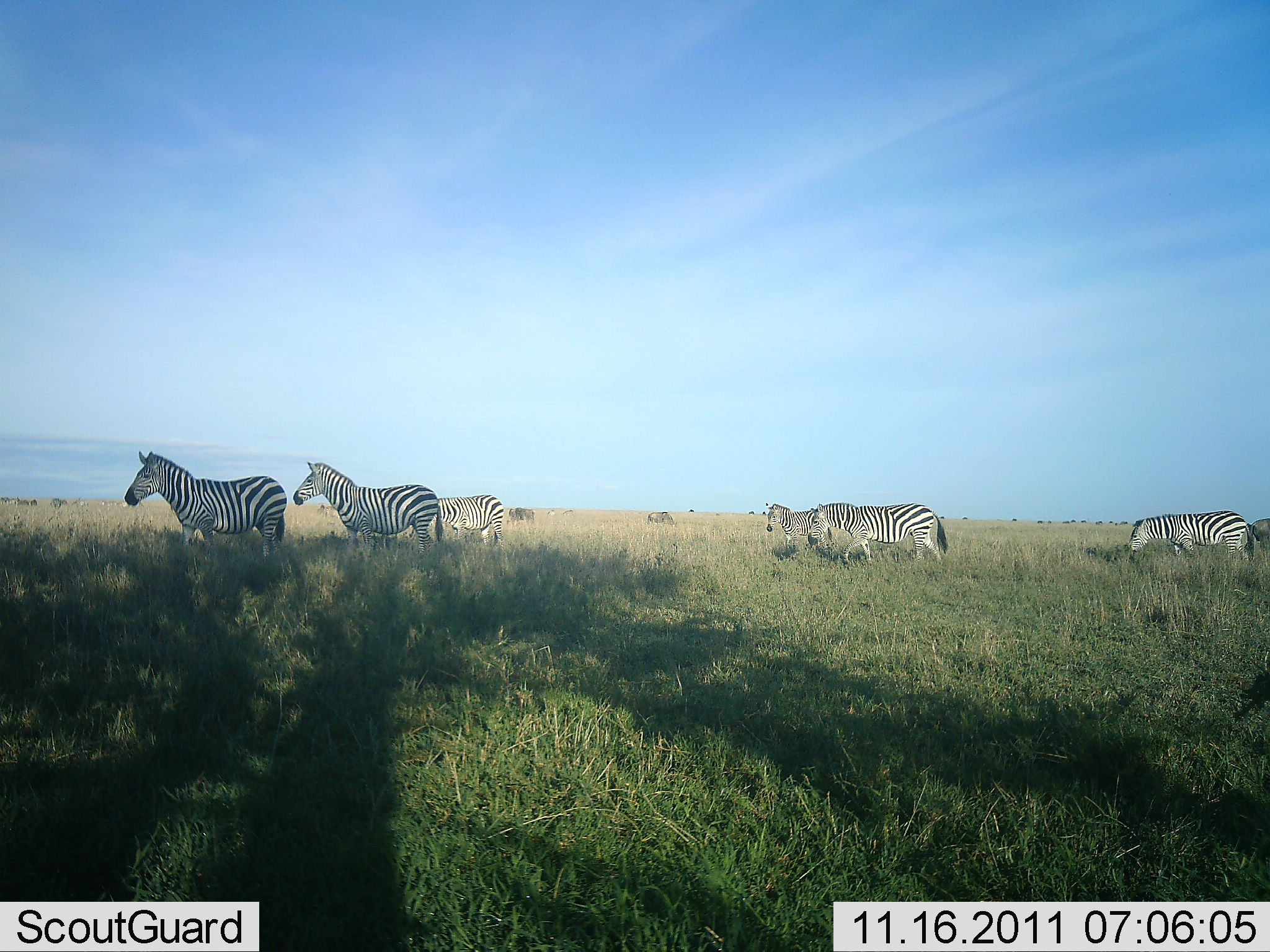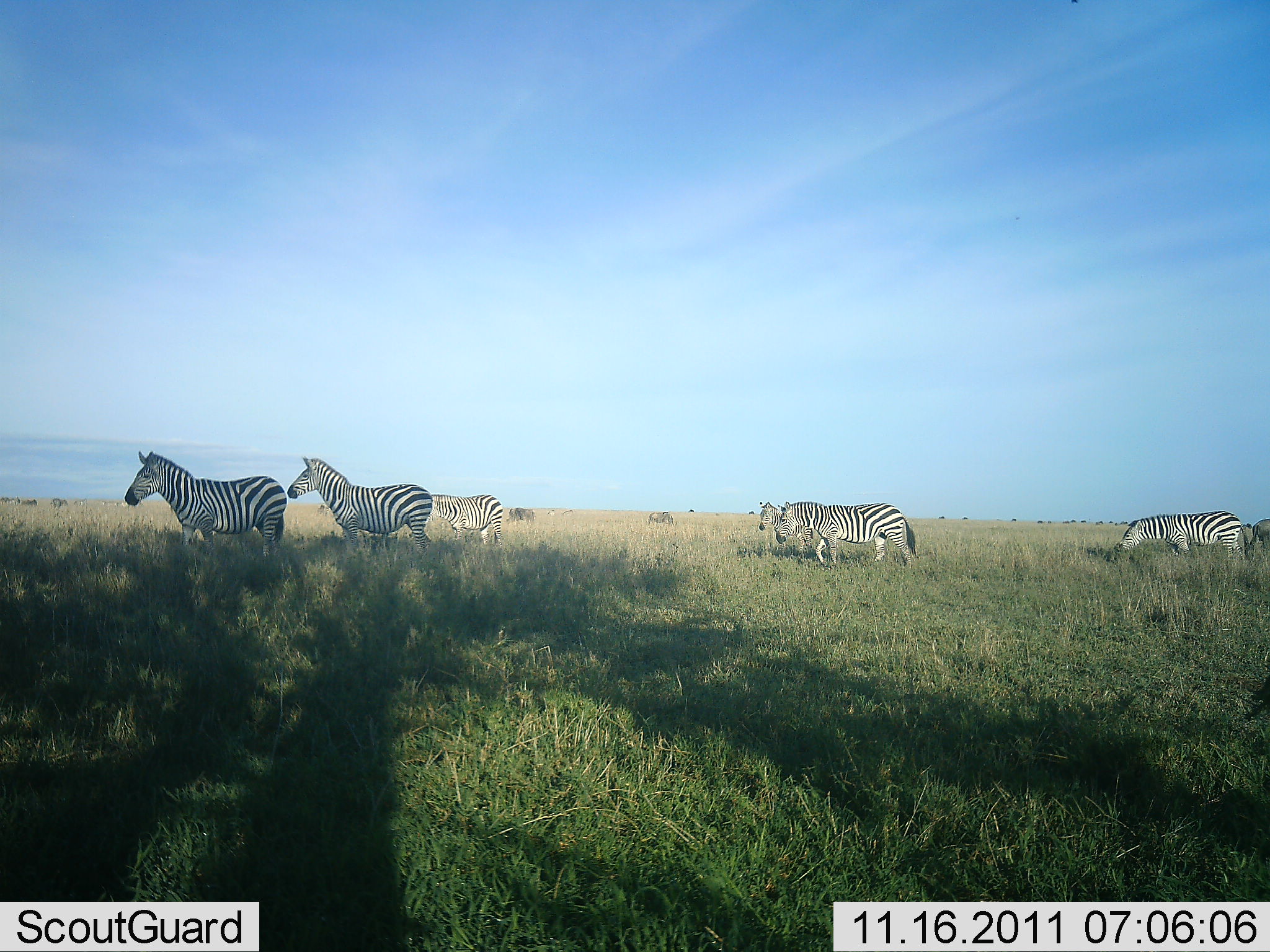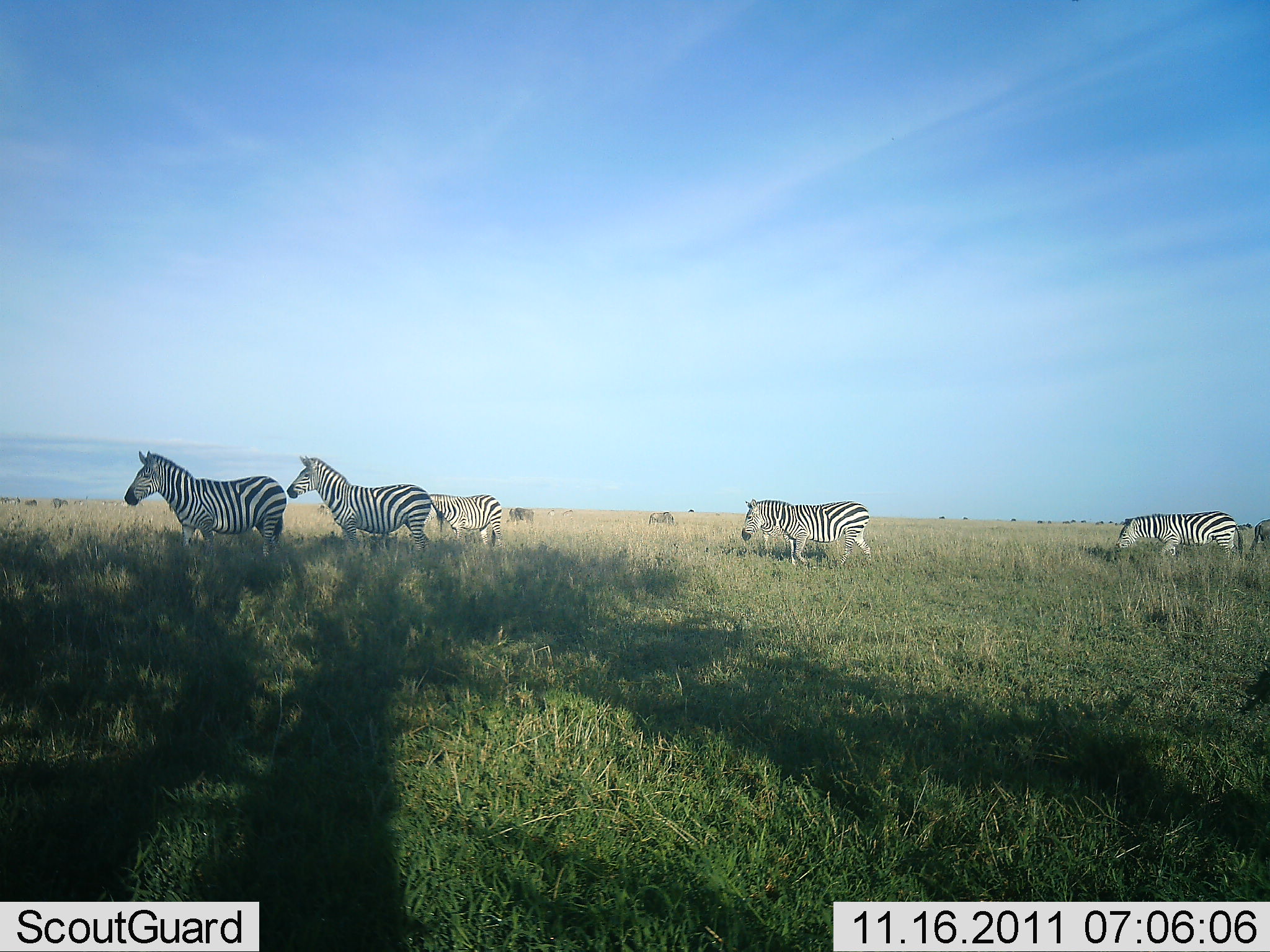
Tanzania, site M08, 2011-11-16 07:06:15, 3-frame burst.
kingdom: Animalia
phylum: Chordata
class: Mammalia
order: Perissodactyla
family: Equidae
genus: Equus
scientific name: Equus quagga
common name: plains zebra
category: zebra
Zebra (plains zebra) (Equus quagga), count 6. Behavior (volunteer vote fractions): standing 54%, resting 0%, moving 92%, interacting 0%. Young present (vote fraction): 0%. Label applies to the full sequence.